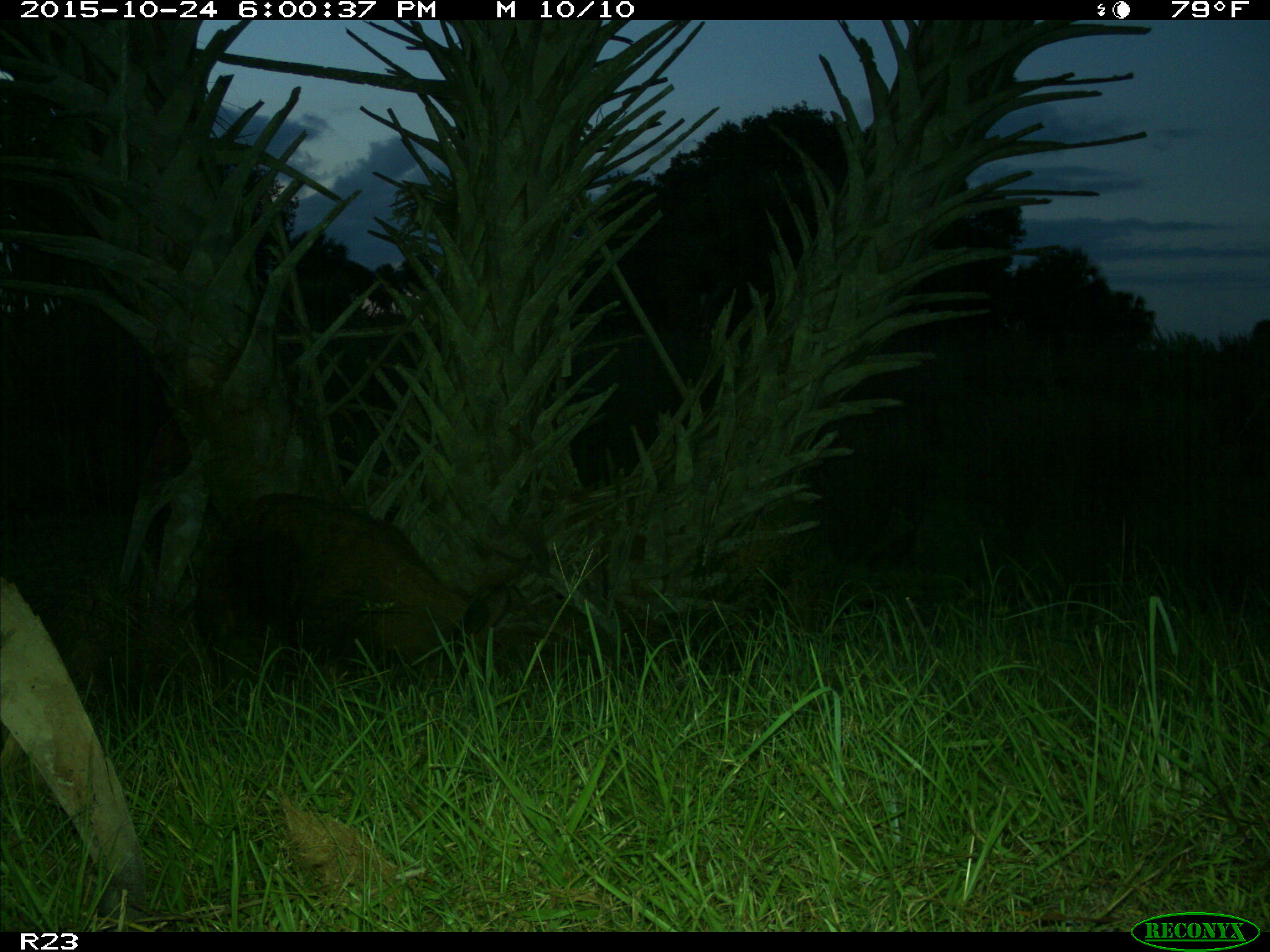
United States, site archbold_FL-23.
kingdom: Animalia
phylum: Chordata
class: Mammalia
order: Artiodactyla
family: Suidae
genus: Sus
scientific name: Sus scrofa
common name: wild boar